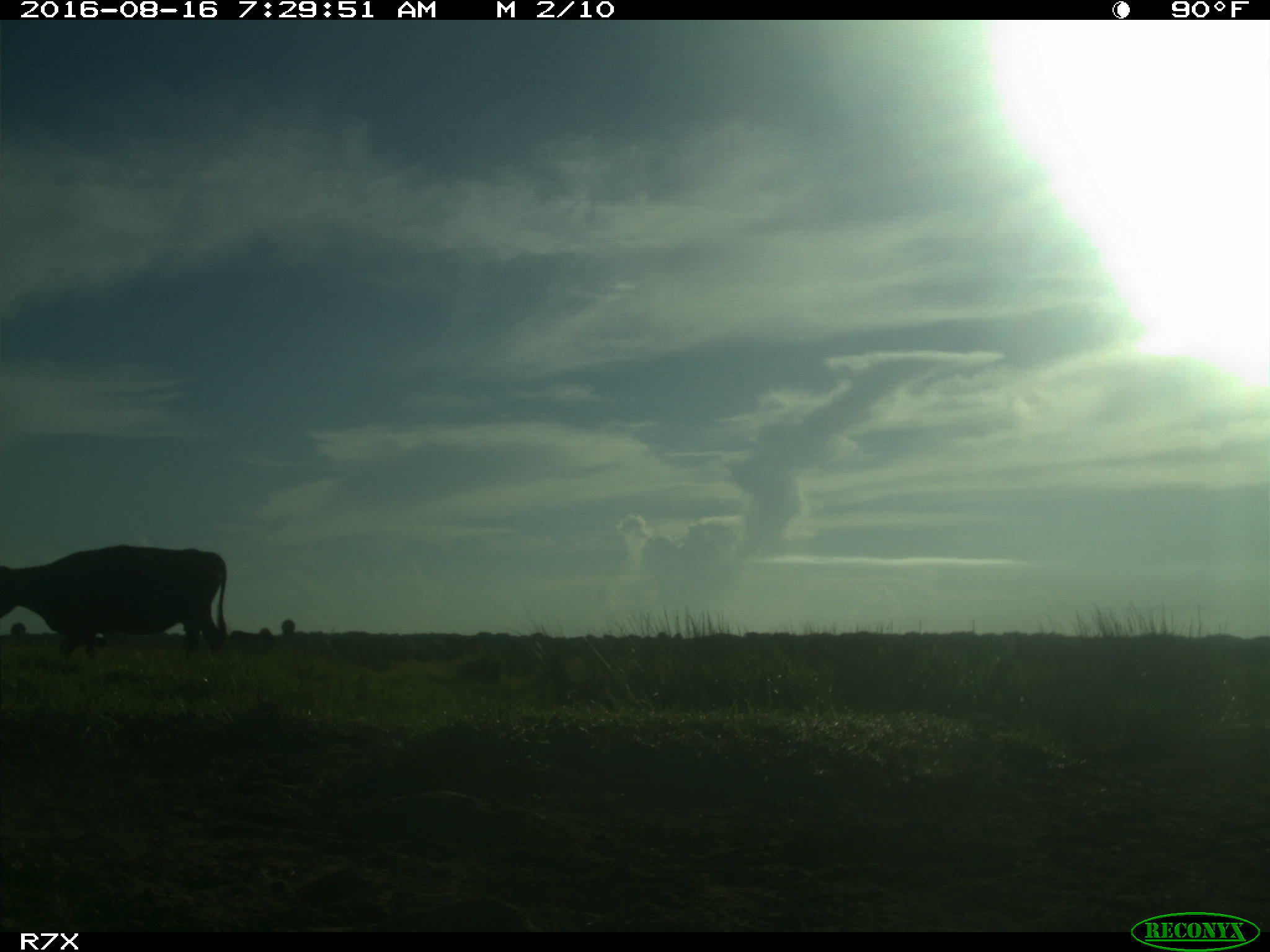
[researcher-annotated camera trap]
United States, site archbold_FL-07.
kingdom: Animalia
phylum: Chordata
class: Mammalia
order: Artiodactyla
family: Bovidae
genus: Bos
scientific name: Bos taurus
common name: domestic cow